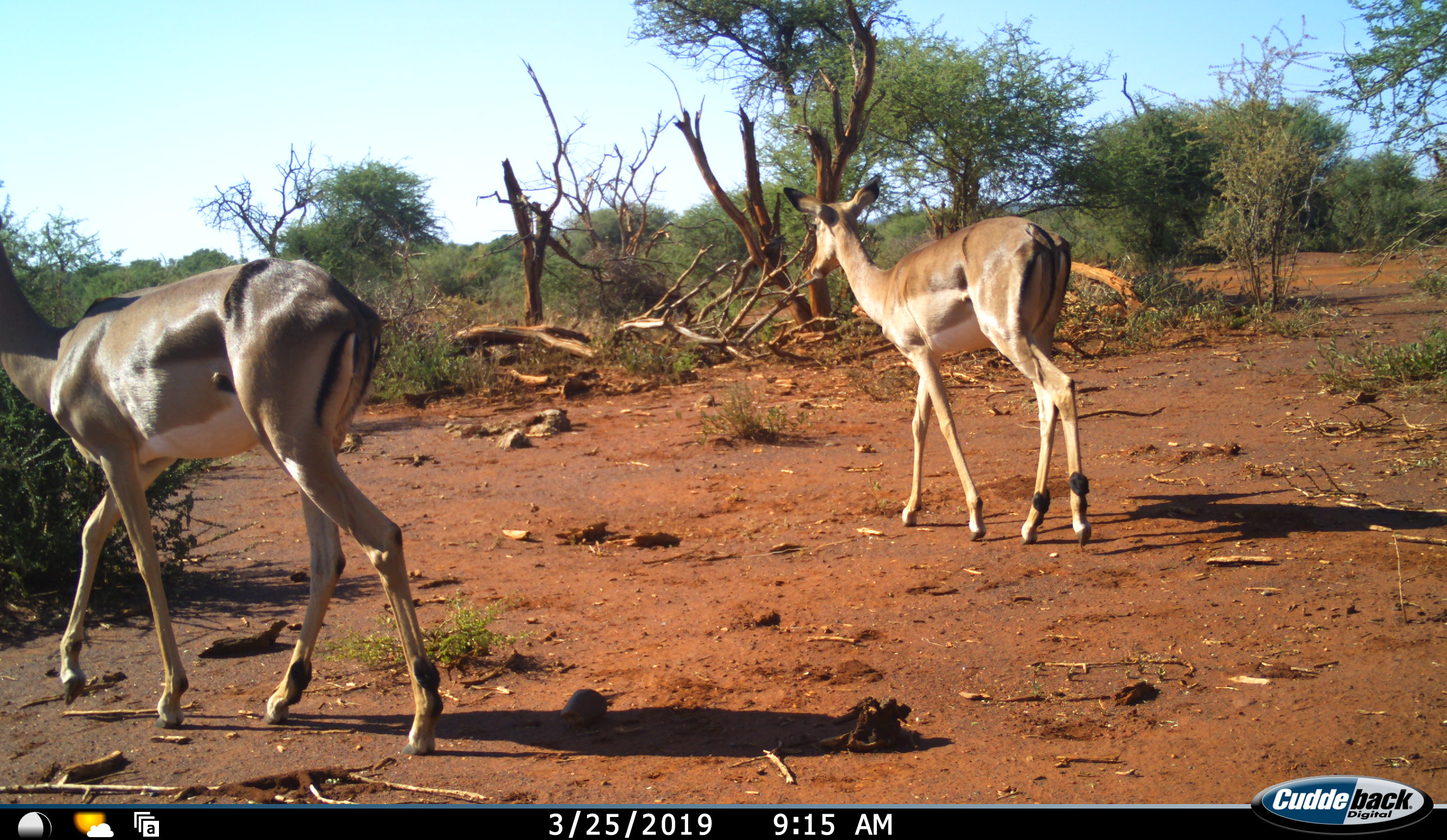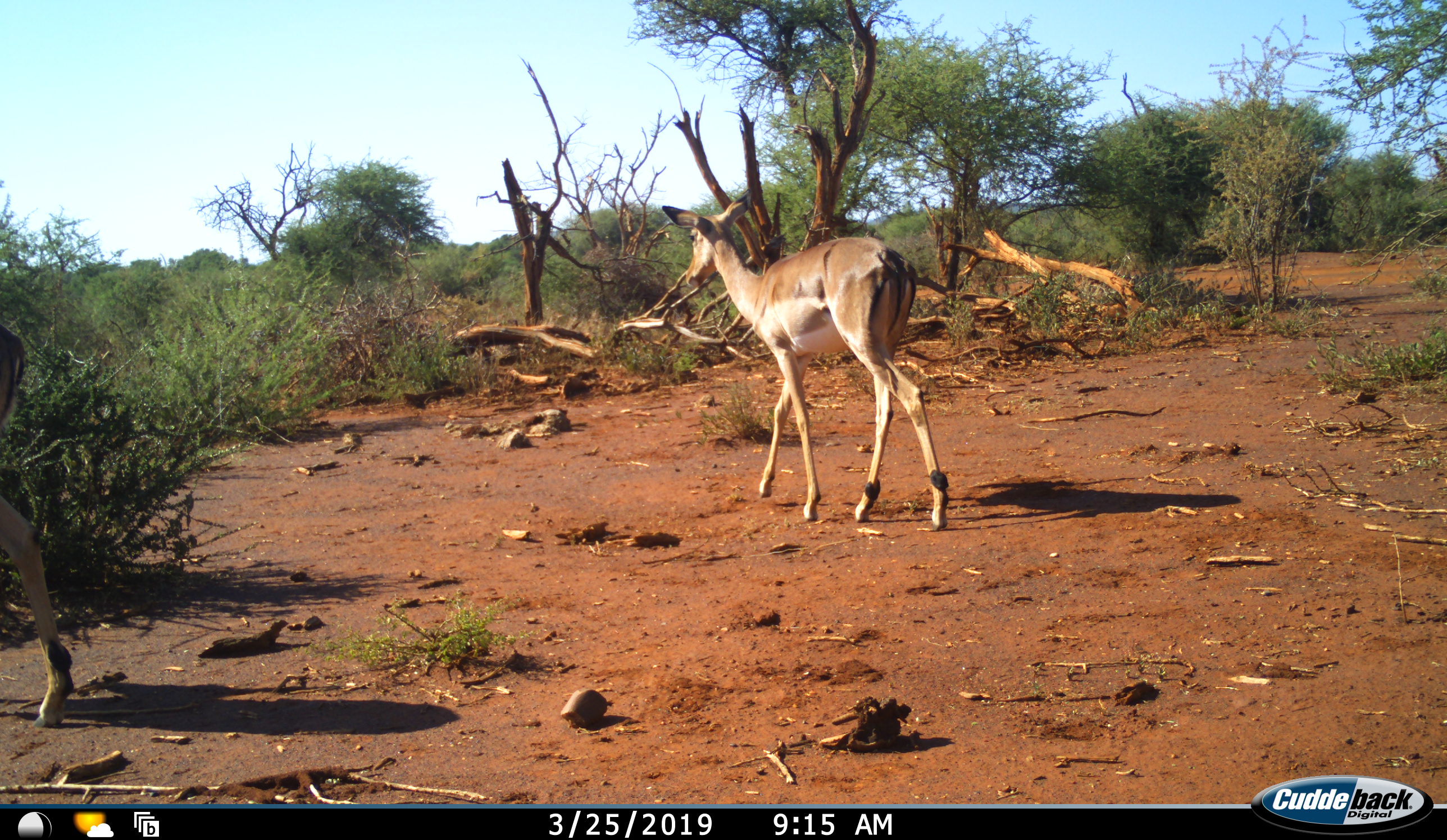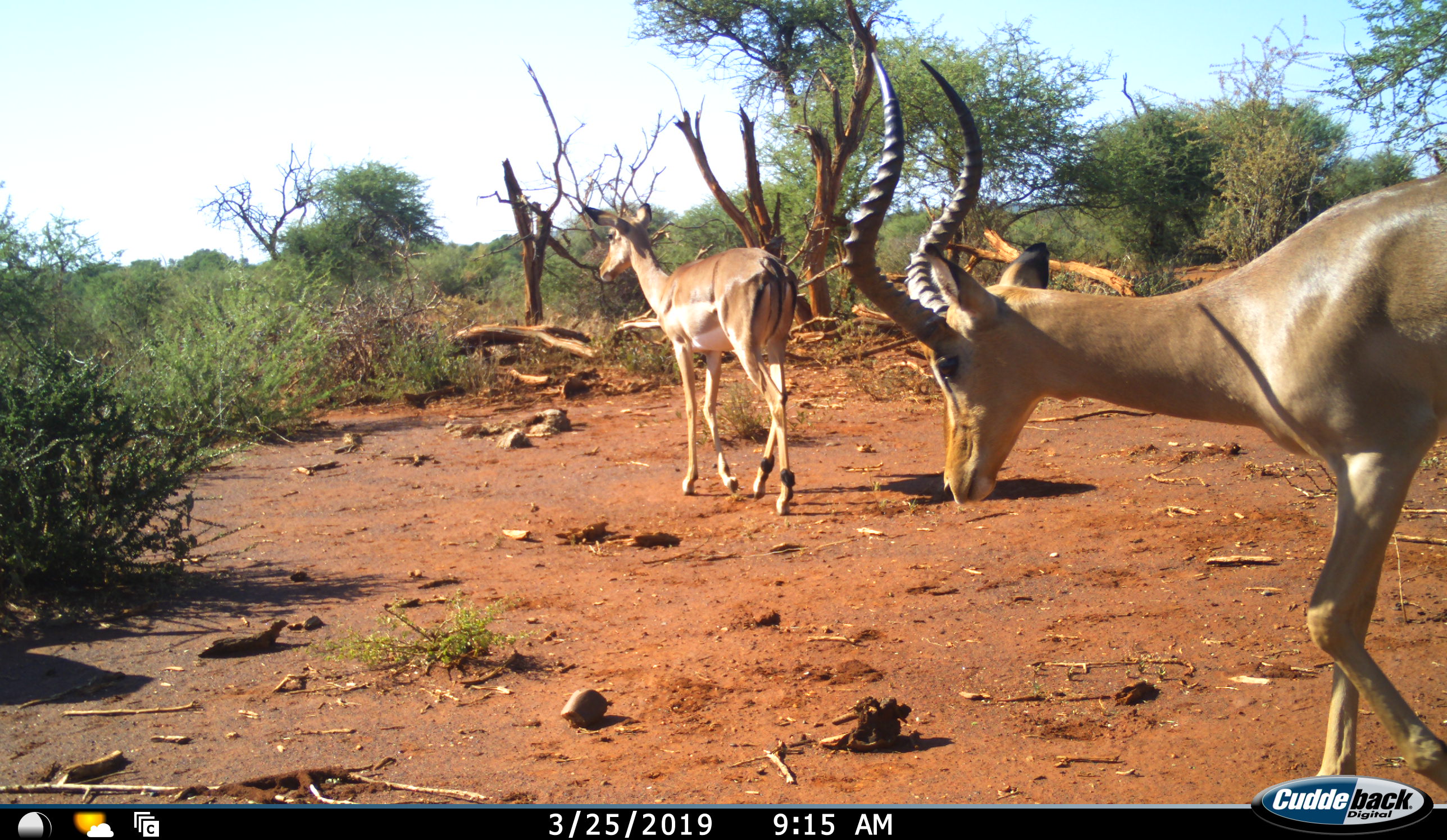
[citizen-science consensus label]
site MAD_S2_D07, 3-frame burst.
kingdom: Animalia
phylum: Chordata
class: Mammalia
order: Artiodactyla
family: Bovidae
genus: Aepyceros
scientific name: Aepyceros melampus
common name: impala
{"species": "impala (Aepyceros melampus)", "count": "3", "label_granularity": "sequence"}